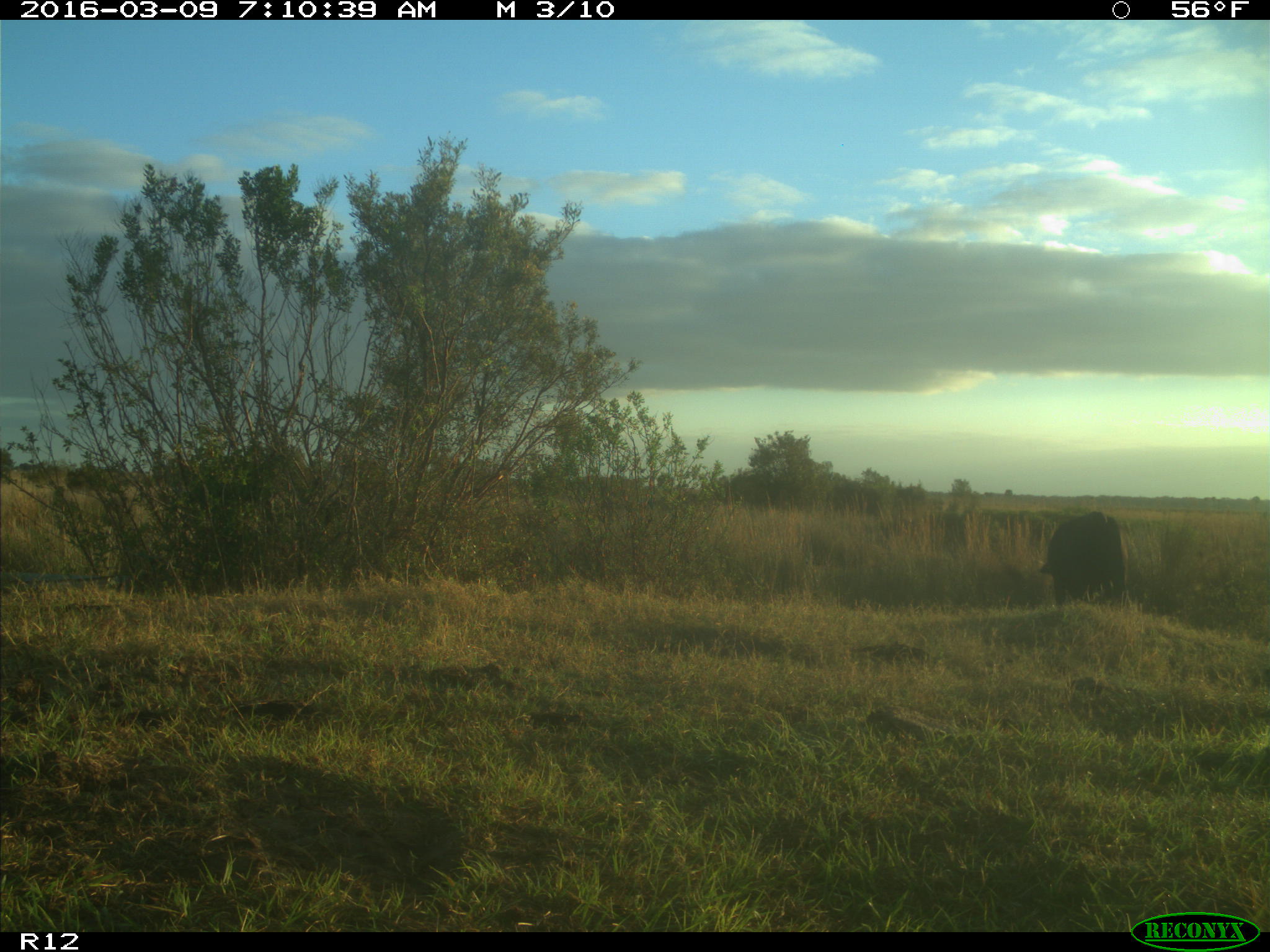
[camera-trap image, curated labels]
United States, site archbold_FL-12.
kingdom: Animalia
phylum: Chordata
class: Mammalia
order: Artiodactyla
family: Bovidae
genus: Bos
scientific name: Bos taurus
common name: domestic cow